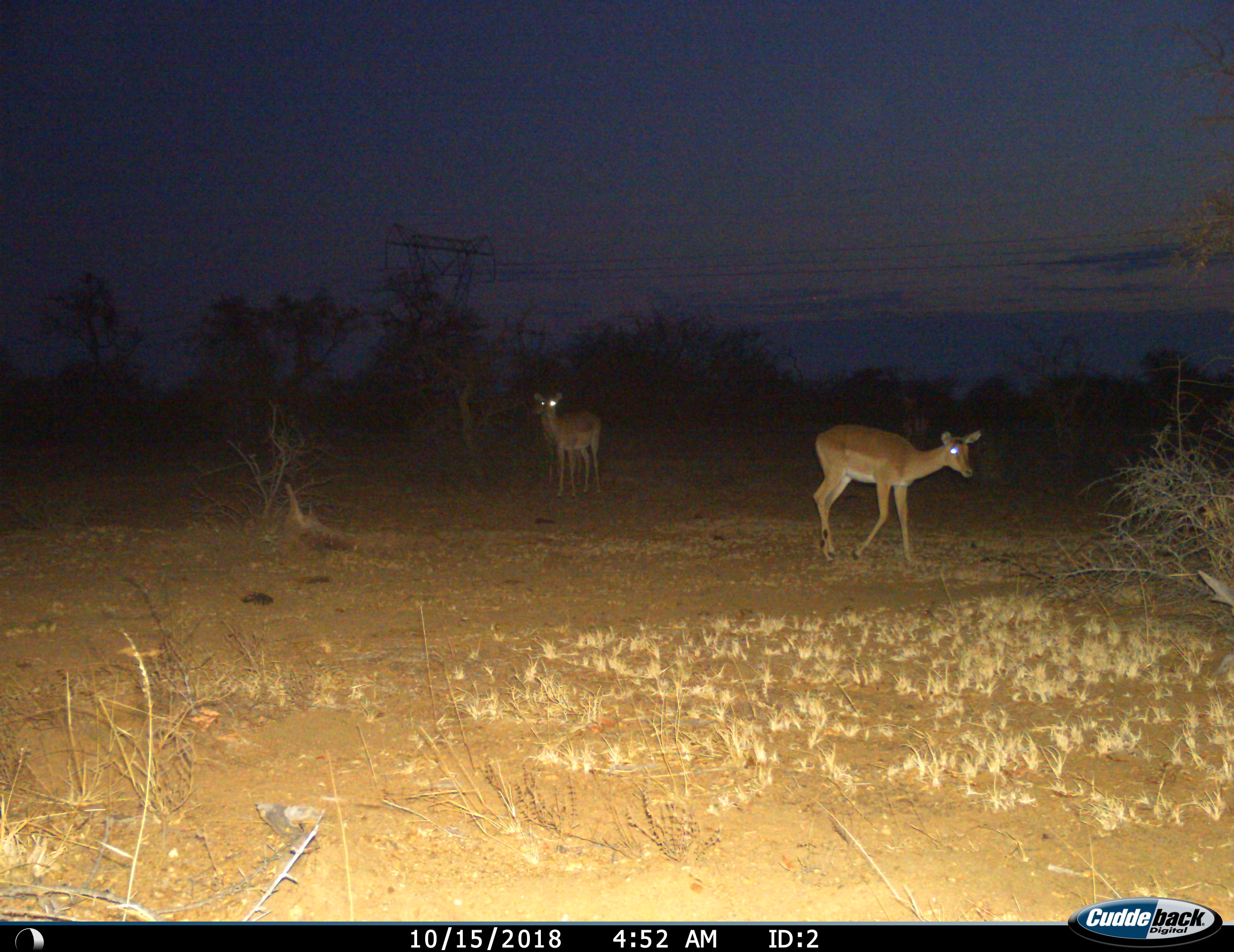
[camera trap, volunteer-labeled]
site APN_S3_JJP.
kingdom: Animalia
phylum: Chordata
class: Mammalia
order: Artiodactyla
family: Bovidae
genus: Aepyceros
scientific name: Aepyceros melampus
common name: impala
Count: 3.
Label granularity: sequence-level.